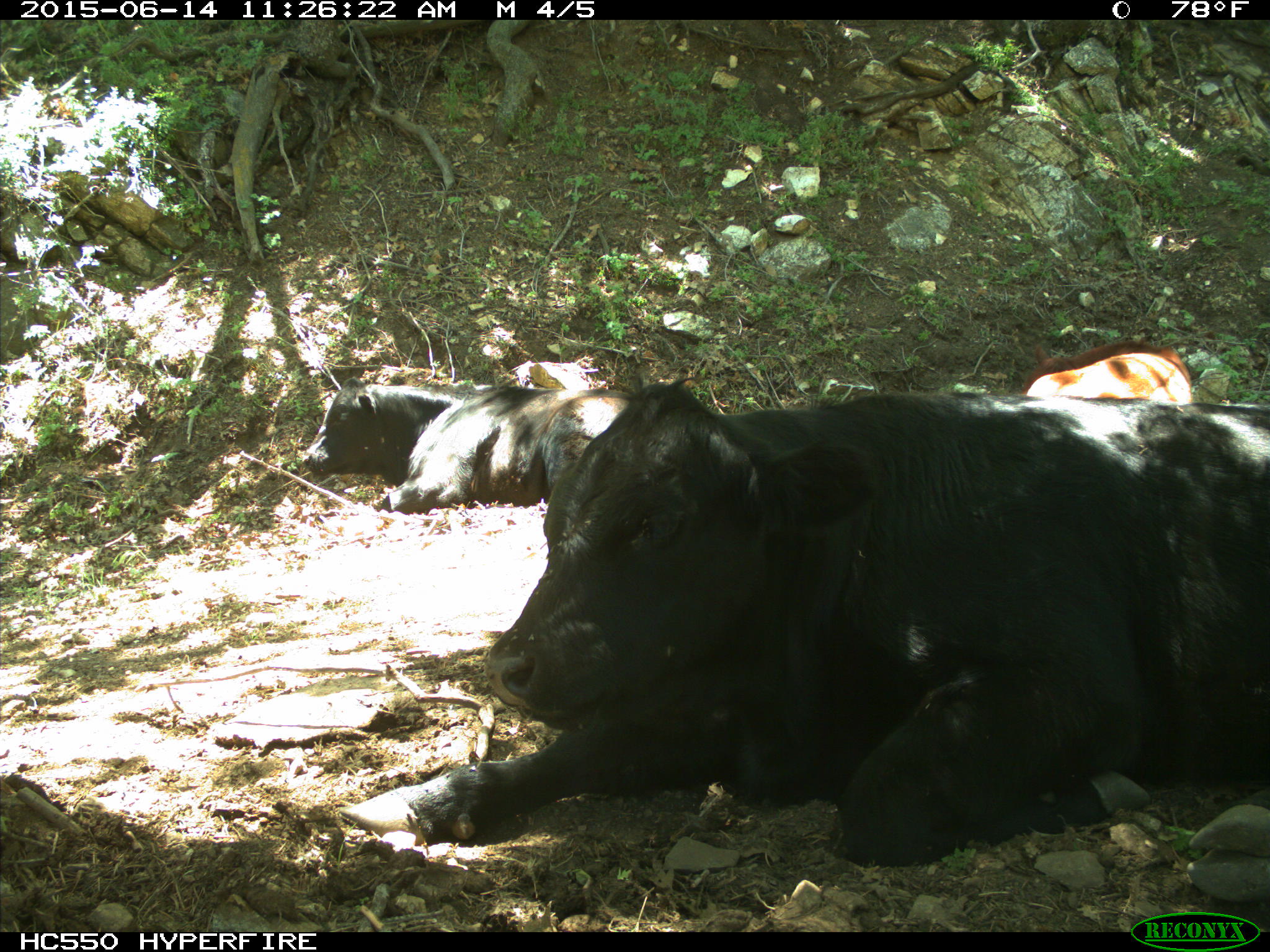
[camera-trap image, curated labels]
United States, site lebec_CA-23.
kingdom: Animalia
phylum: Chordata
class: Mammalia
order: Artiodactyla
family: Bovidae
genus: Bos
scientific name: Bos taurus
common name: domestic cow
Bos taurus (domestic cow).